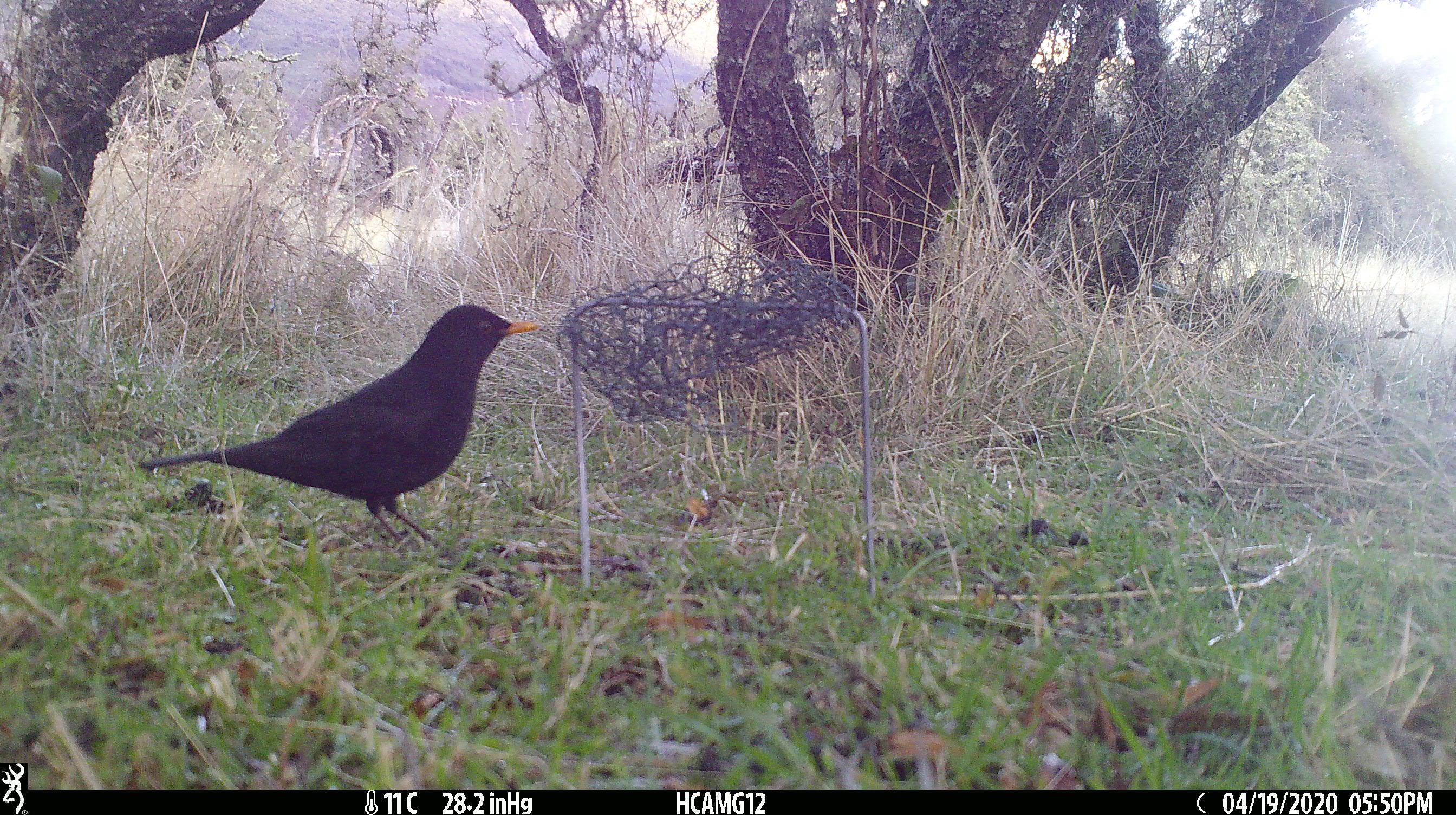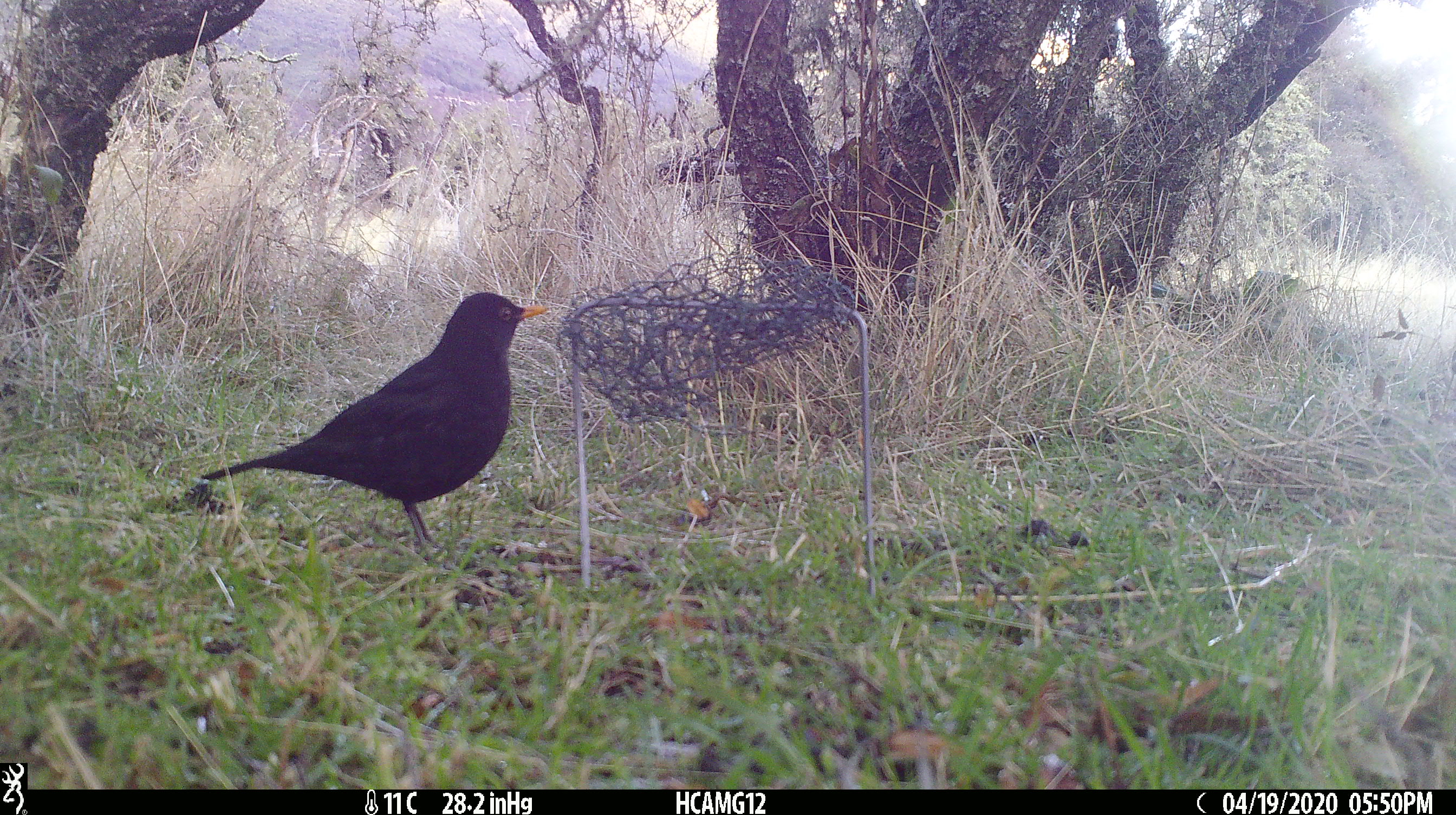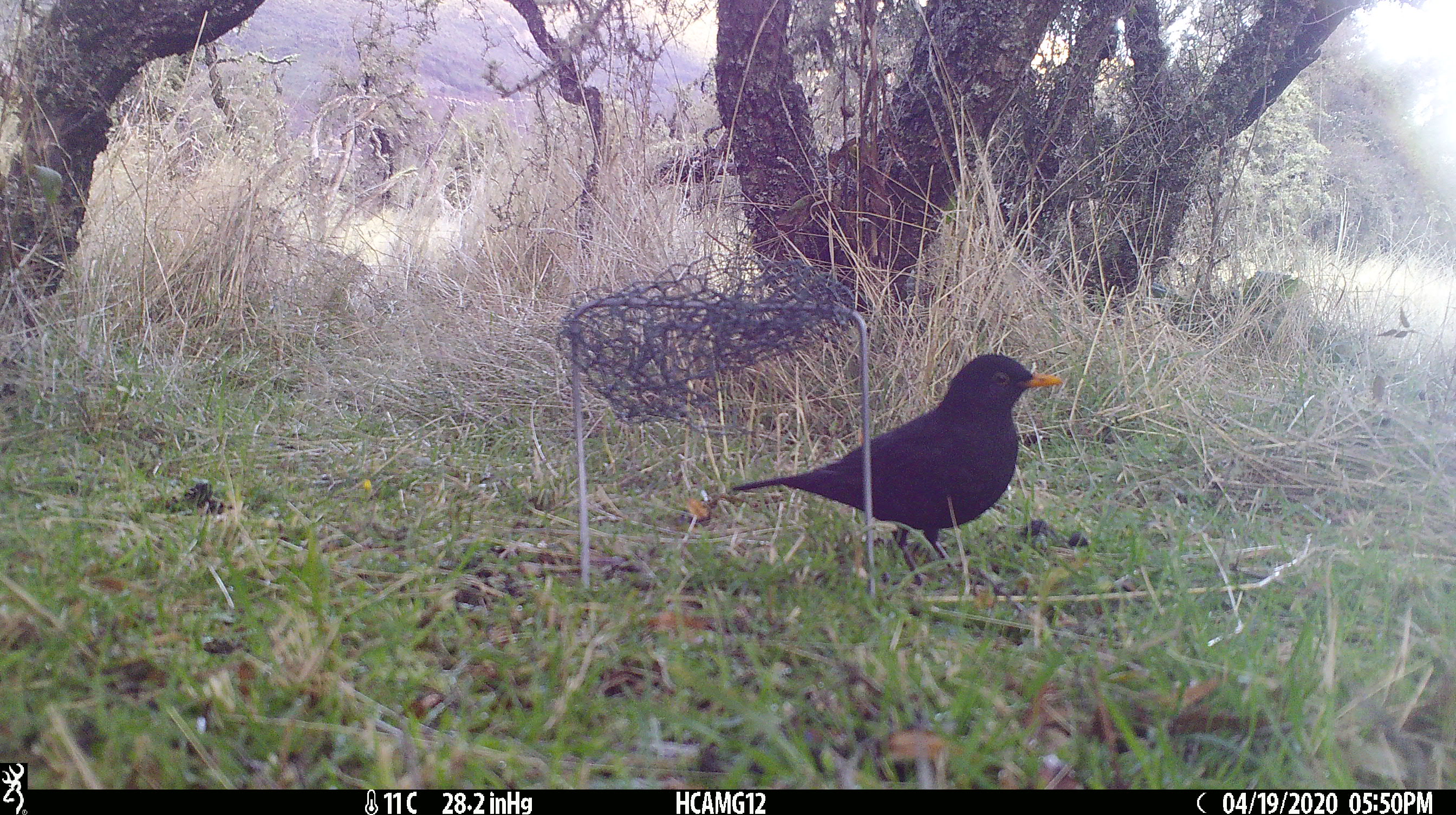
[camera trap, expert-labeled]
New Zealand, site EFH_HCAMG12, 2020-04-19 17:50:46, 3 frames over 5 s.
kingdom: Animalia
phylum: Chordata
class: Aves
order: Passeriformes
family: Turdidae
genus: Turdus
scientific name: Turdus merula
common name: eurasian blackbird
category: blackbird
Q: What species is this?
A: Blackbird (eurasian blackbird) (Turdus merula).